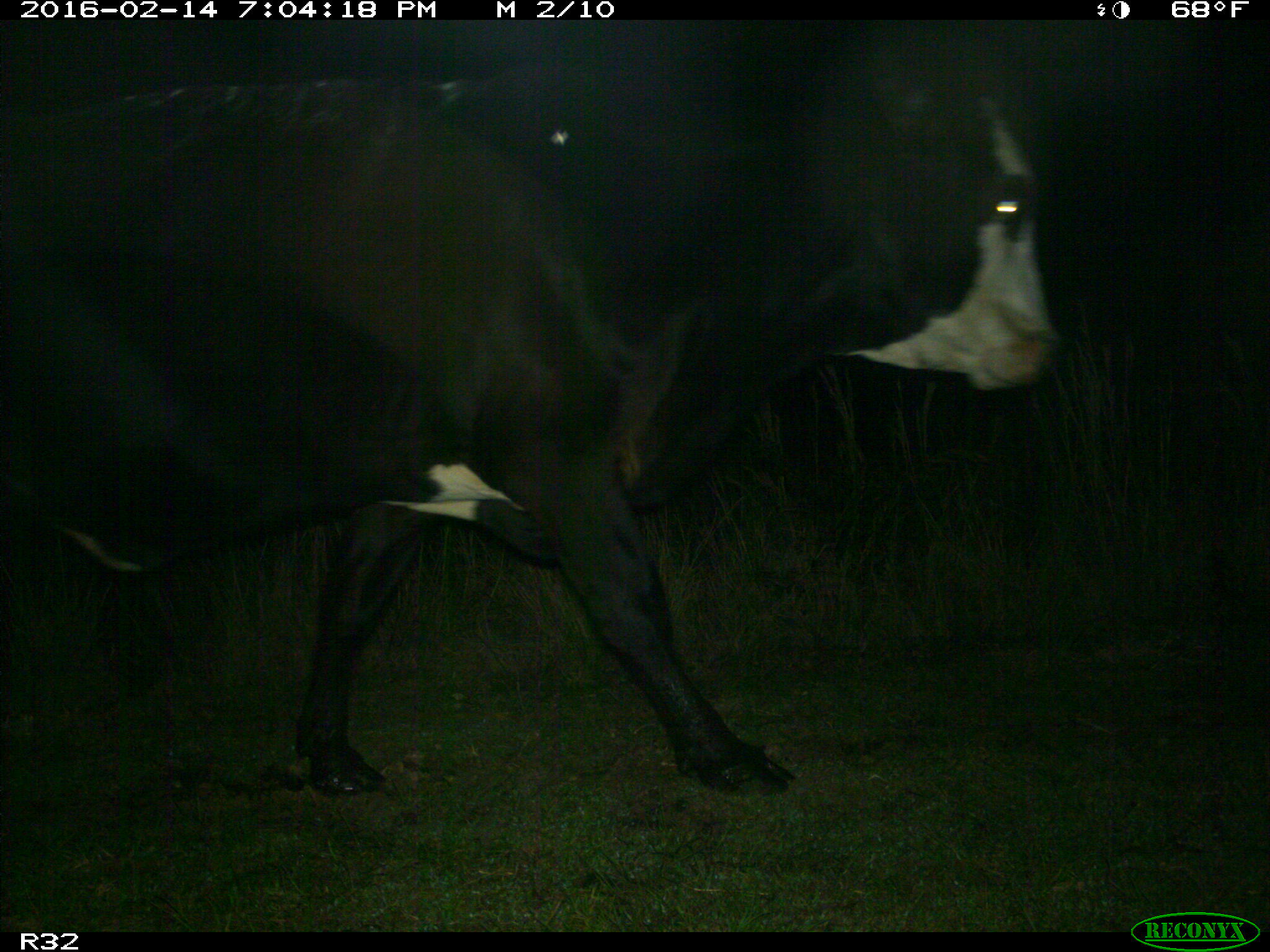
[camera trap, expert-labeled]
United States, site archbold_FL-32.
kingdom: Animalia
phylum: Chordata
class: Mammalia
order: Artiodactyla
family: Bovidae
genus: Bos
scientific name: Bos taurus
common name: domestic cow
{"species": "Bos taurus (domestic cow)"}